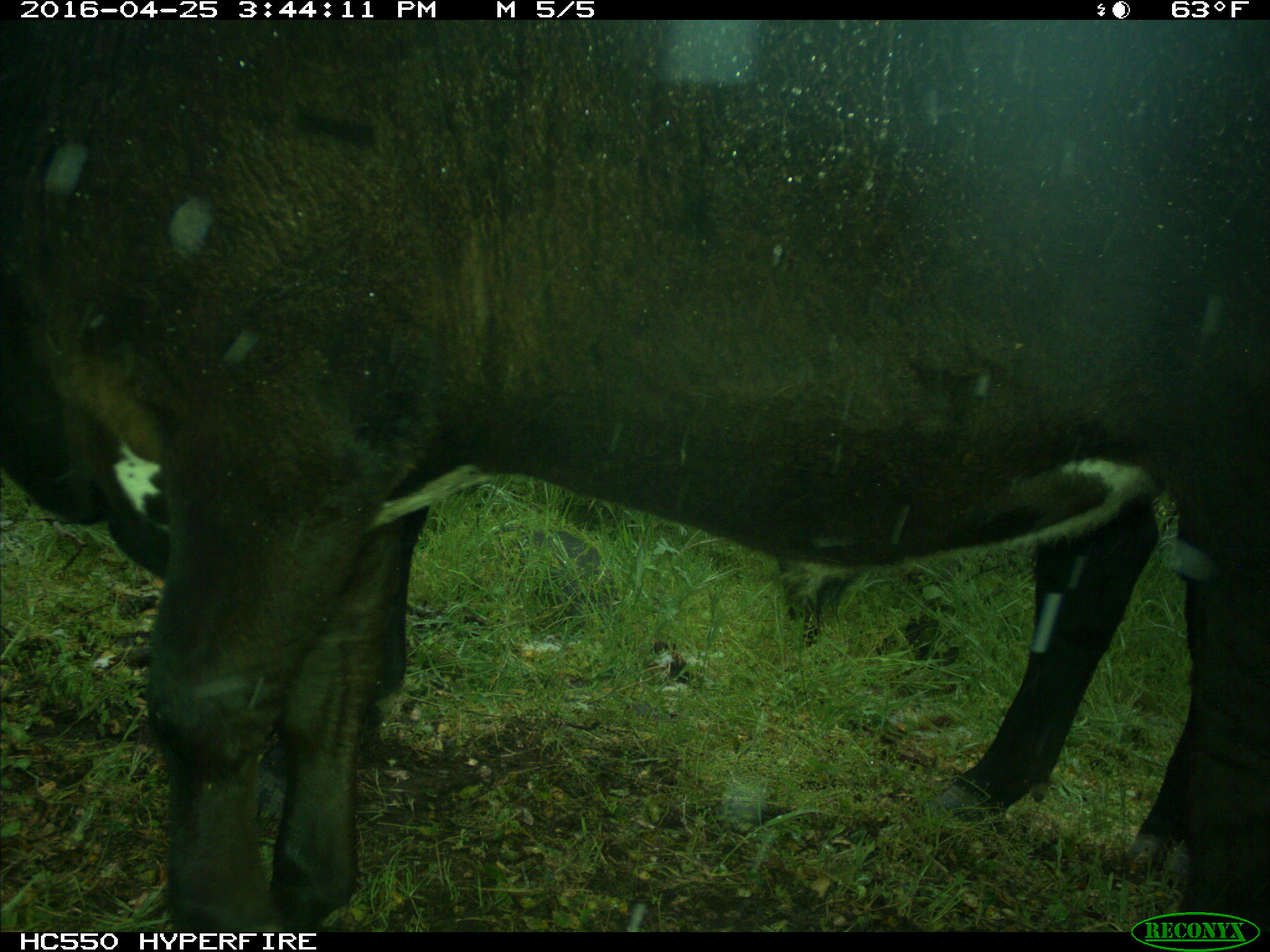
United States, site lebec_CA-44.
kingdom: Animalia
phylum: Chordata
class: Mammalia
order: Artiodactyla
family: Bovidae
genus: Bos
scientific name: Bos taurus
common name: domestic cow